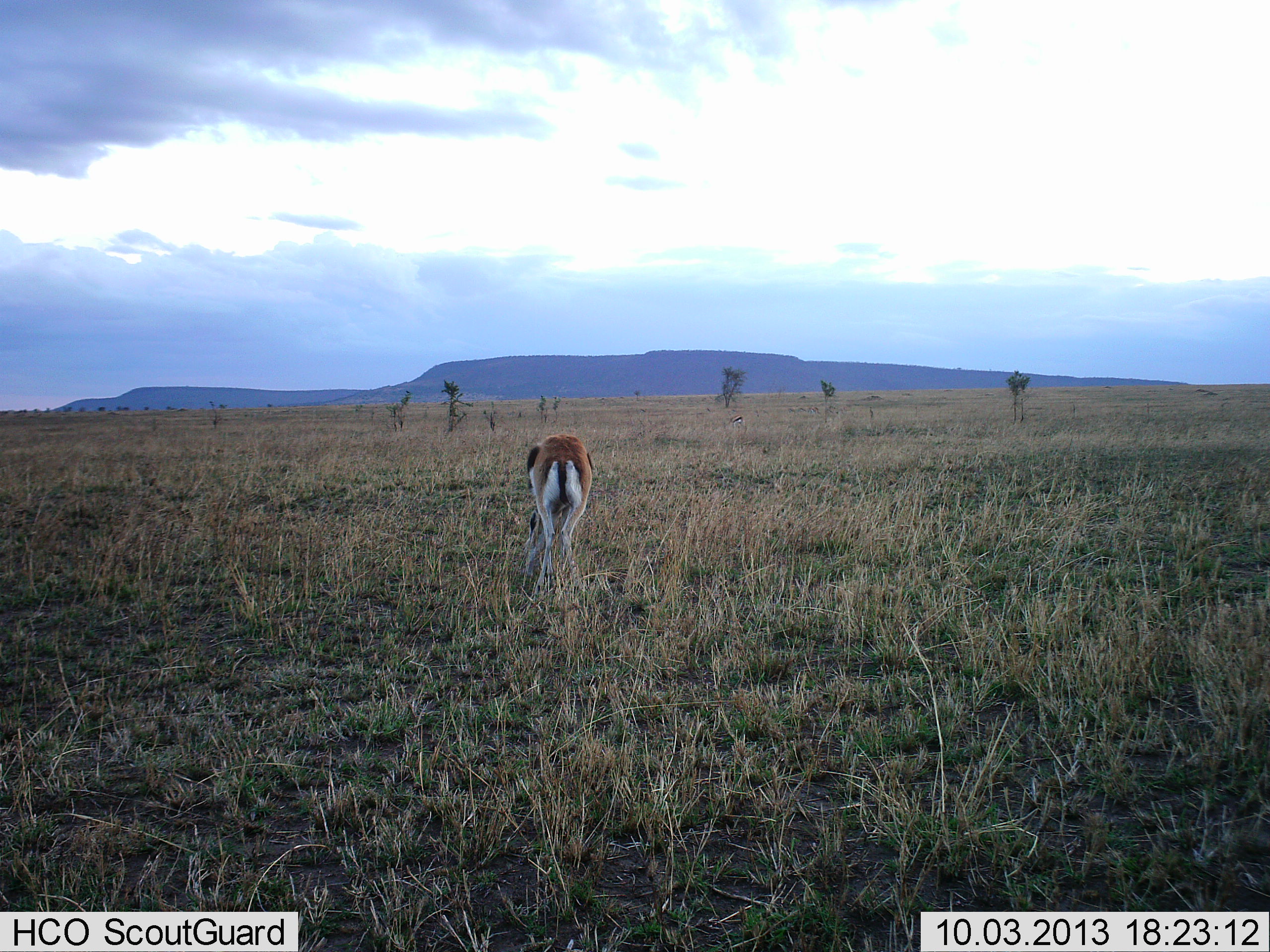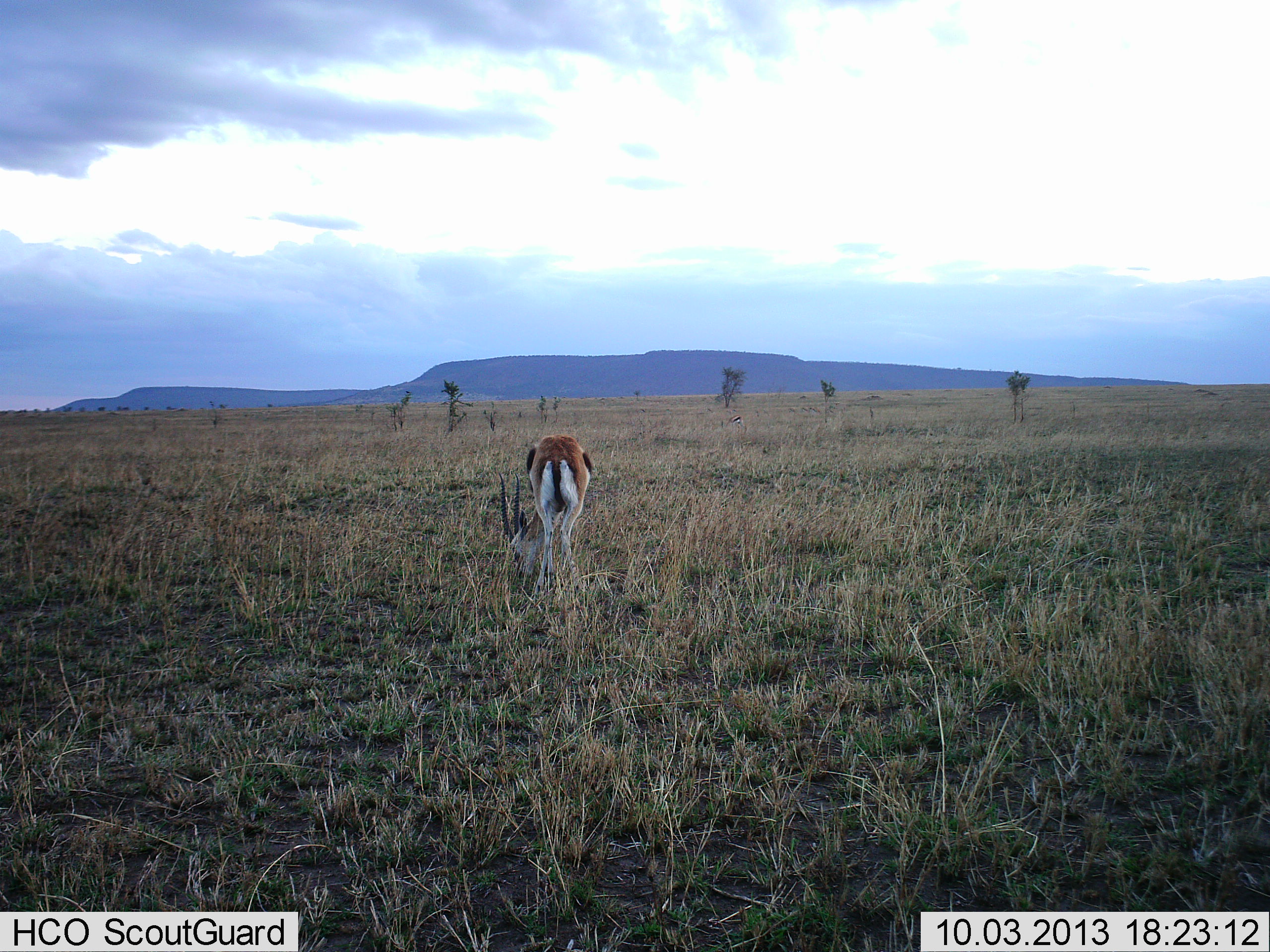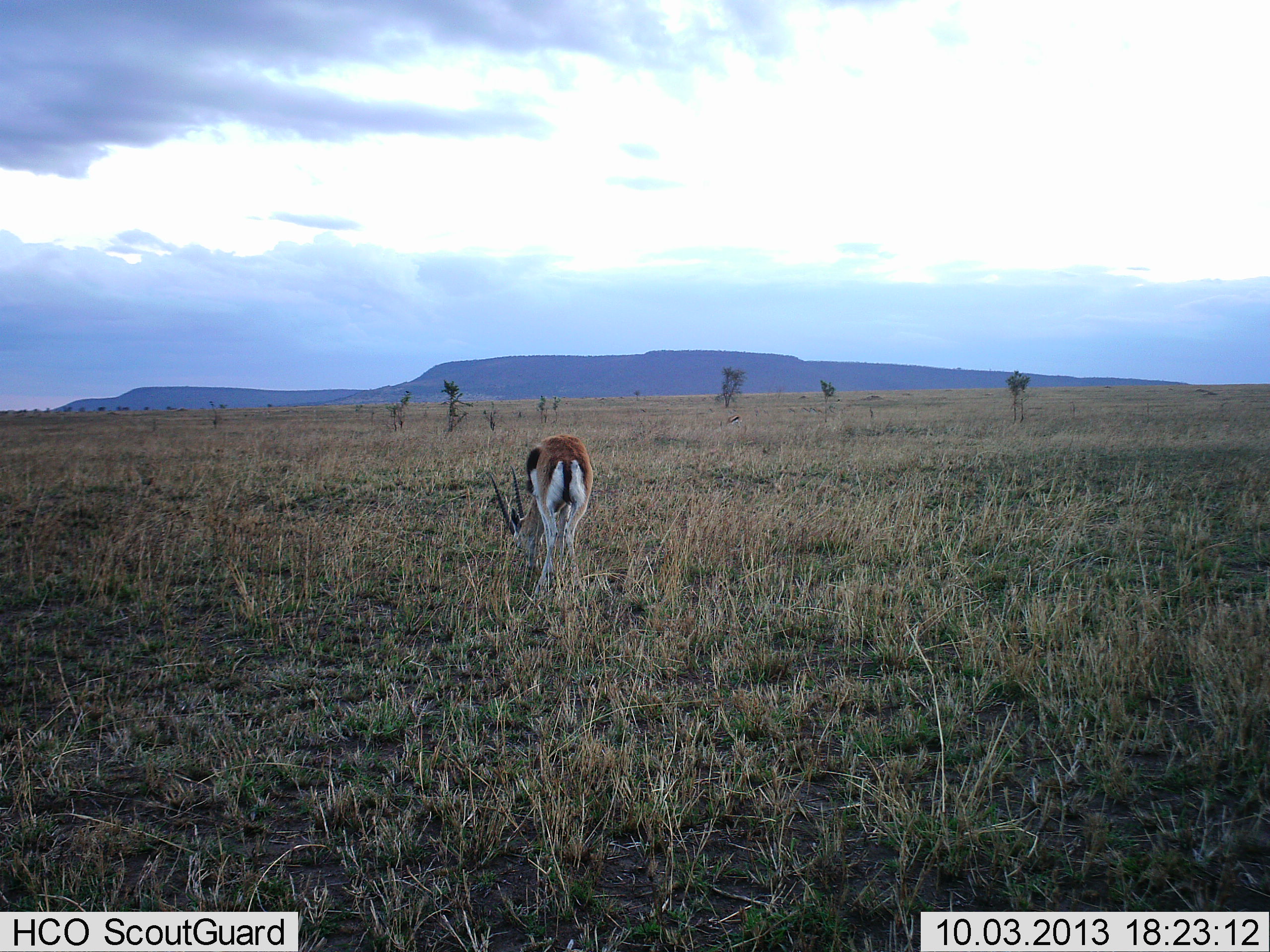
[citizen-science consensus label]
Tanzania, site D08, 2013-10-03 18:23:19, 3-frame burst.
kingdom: Animalia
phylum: Chordata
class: Mammalia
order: Artiodactyla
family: Bovidae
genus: Eudorcas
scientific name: Eudorcas thomsonii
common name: thomson's gazelle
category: gazellethomsons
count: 1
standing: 17%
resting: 0%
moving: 0%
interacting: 0%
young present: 0%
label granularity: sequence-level